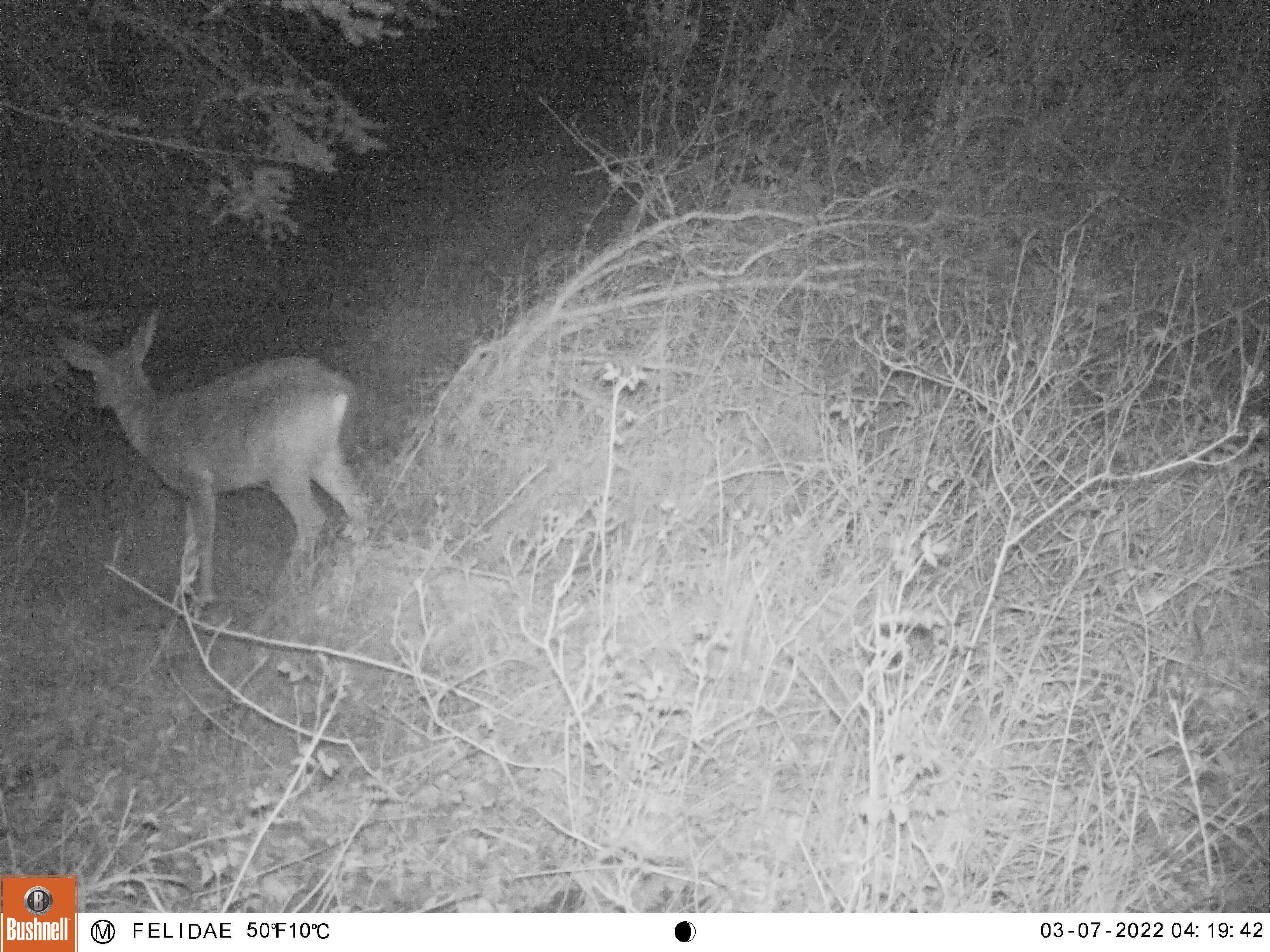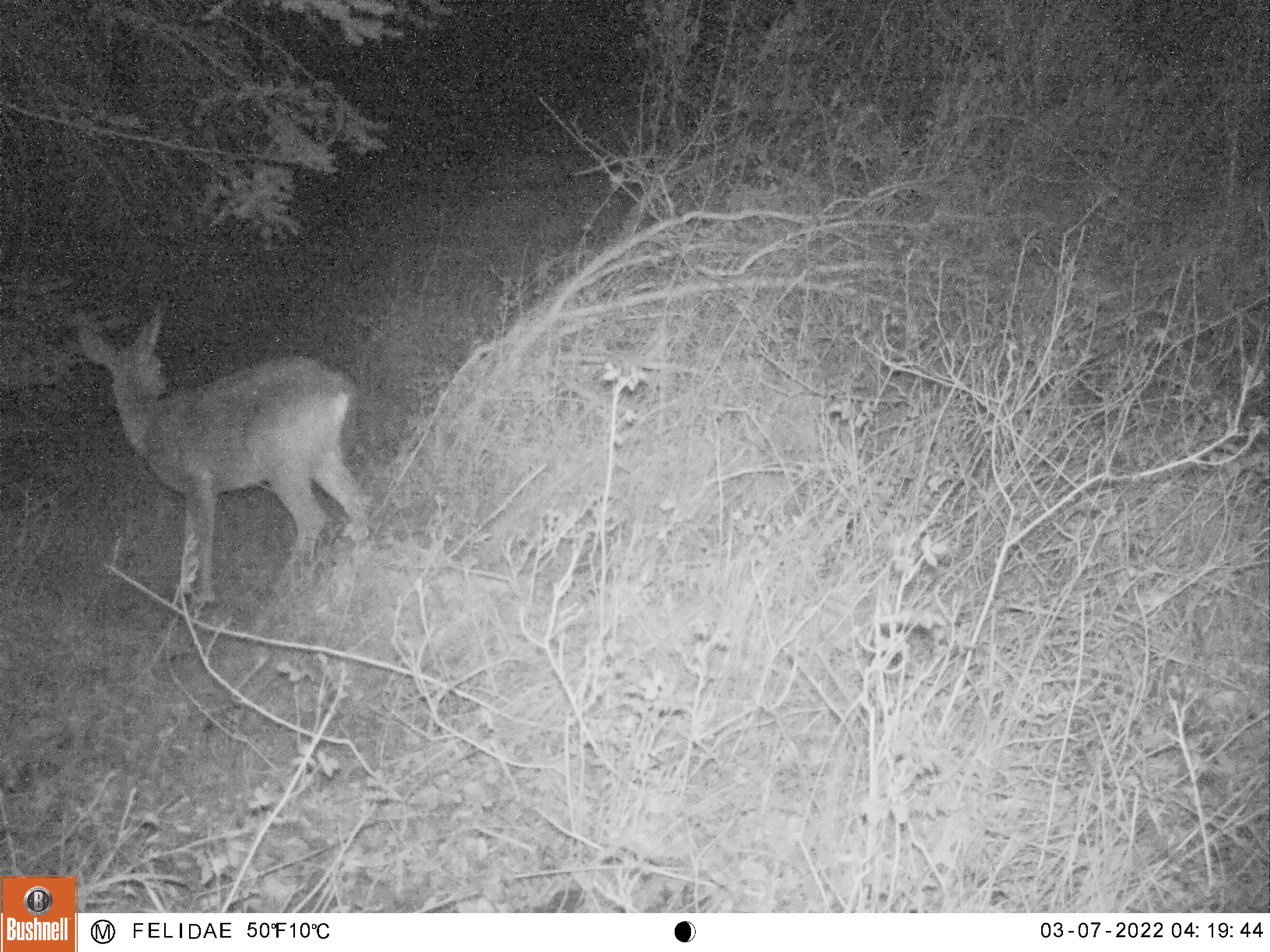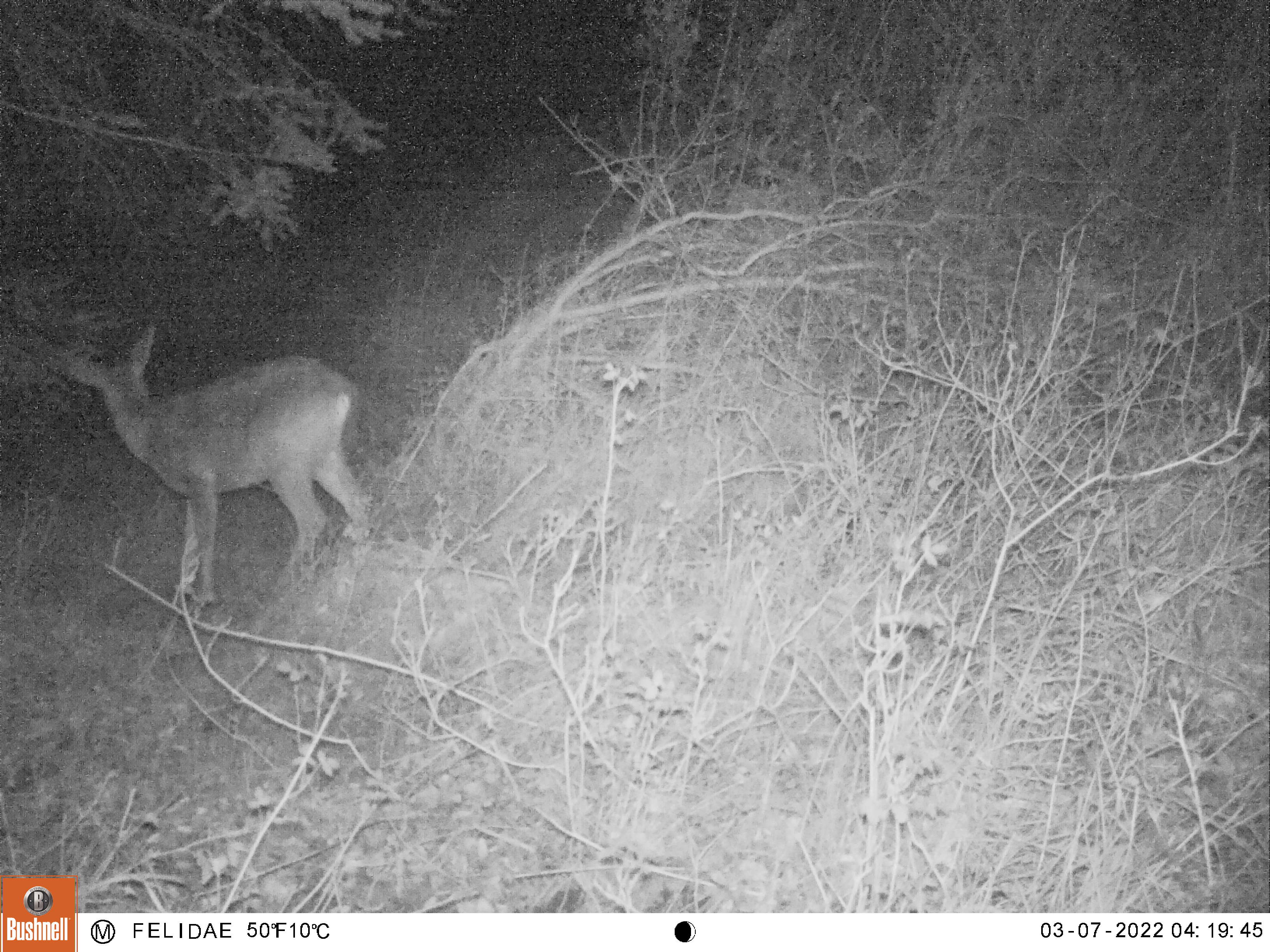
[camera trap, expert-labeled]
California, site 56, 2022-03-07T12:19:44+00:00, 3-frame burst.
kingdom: Animalia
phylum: Chordata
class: Mammalia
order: Artiodactyla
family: Cervidae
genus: Odocoileus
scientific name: Odocoileus hemionus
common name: mule deer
Mule deer (Odocoileus hemionus).